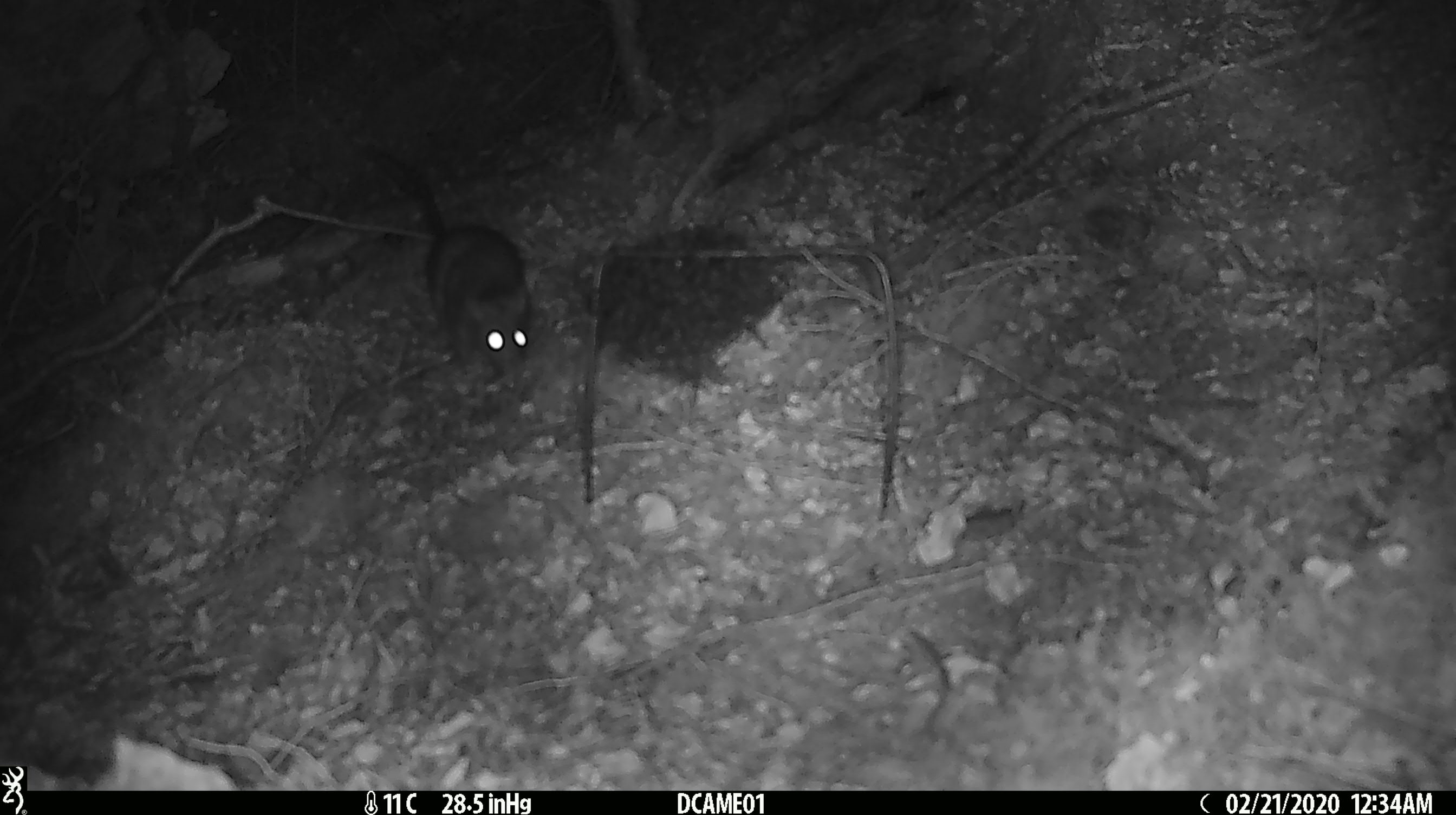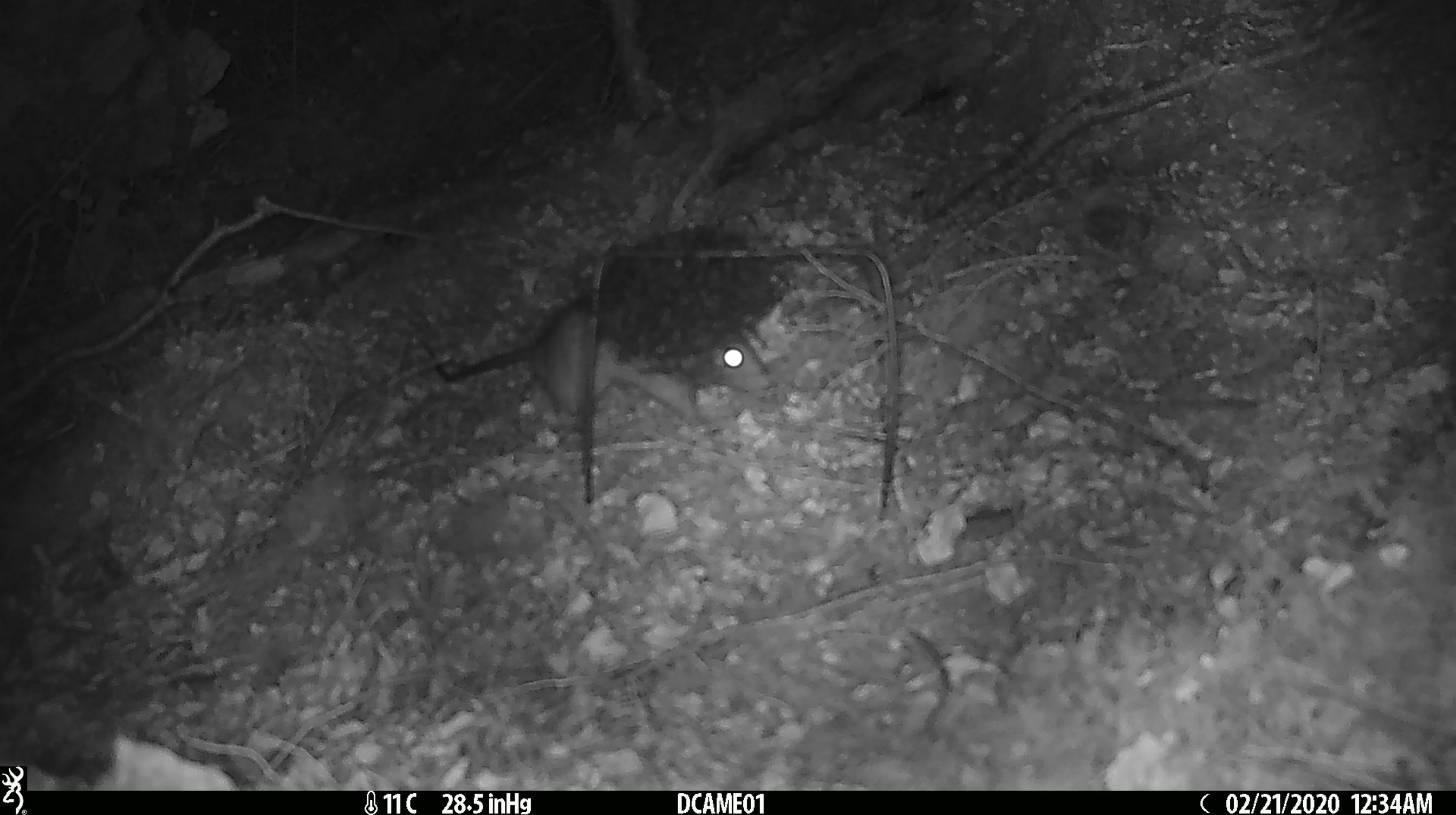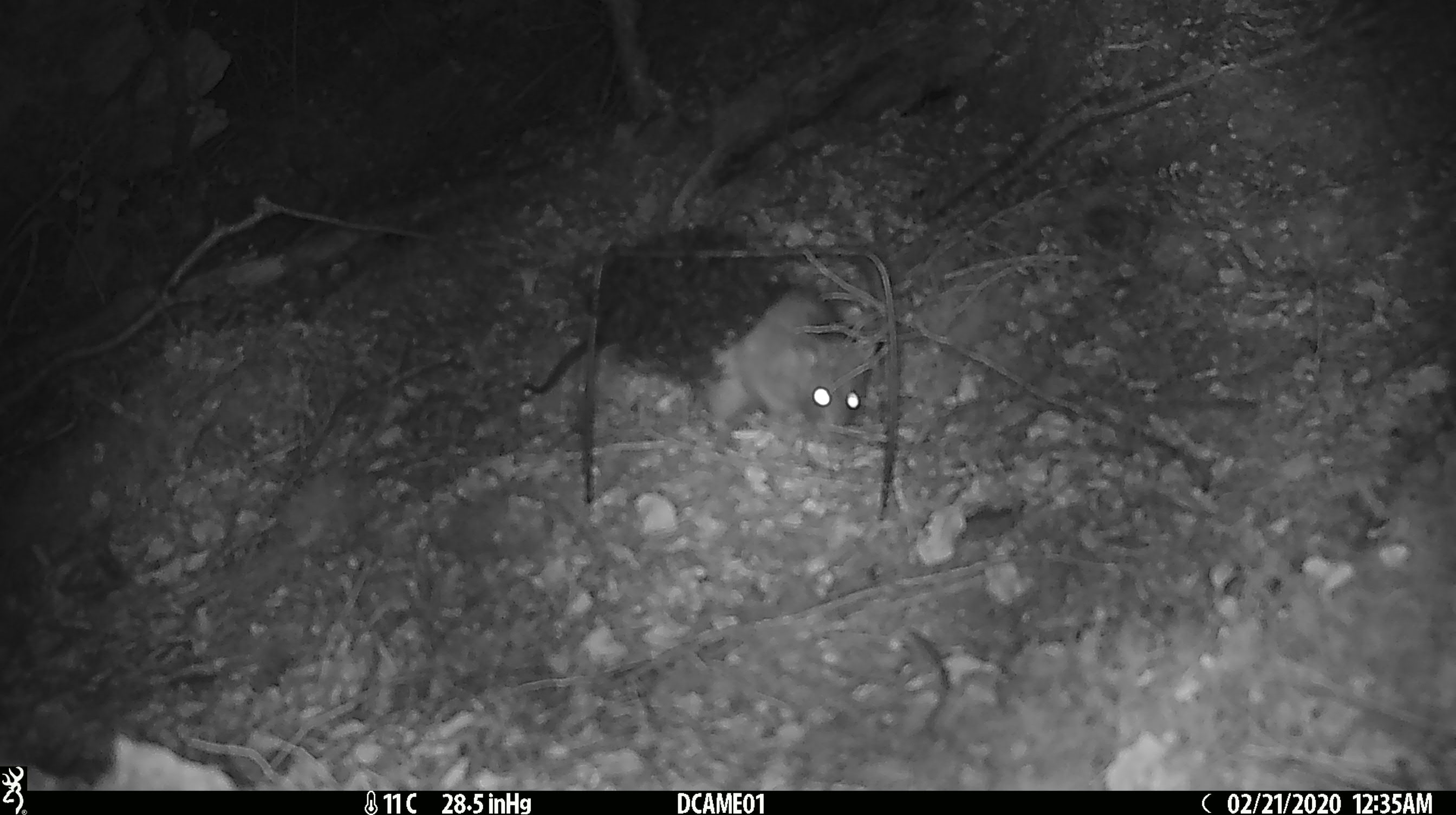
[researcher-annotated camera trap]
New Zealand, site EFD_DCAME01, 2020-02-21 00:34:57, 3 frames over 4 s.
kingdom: Animalia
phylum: Chordata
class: Mammalia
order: Rodentia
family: Muridae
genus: Rattus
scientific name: Rattus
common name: rat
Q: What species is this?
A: Rat (Rattus).